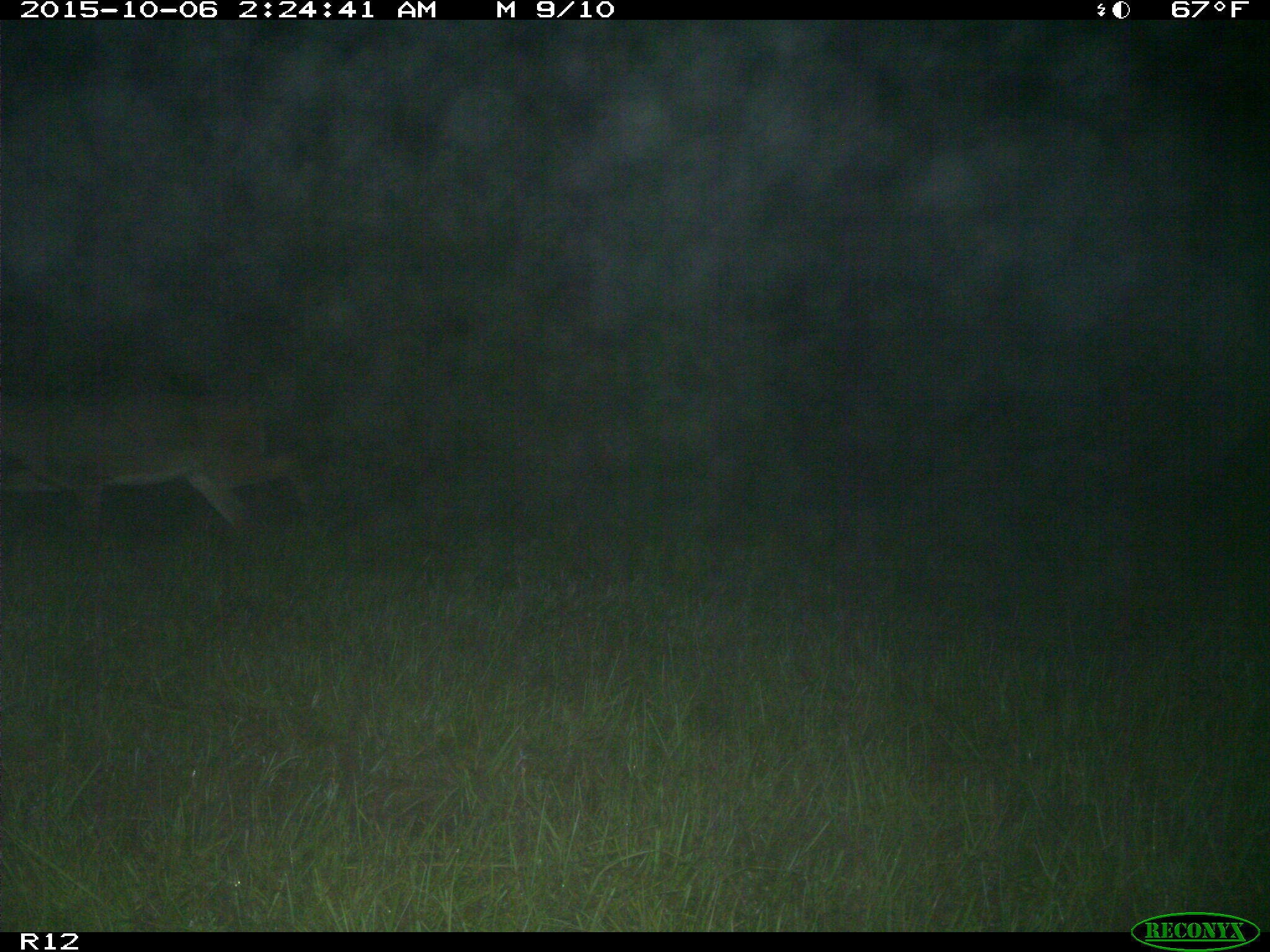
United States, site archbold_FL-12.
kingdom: Animalia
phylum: Chordata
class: Mammalia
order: Artiodactyla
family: Cervidae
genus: Odocoileus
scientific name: Odocoileus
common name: deer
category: unidentified deer